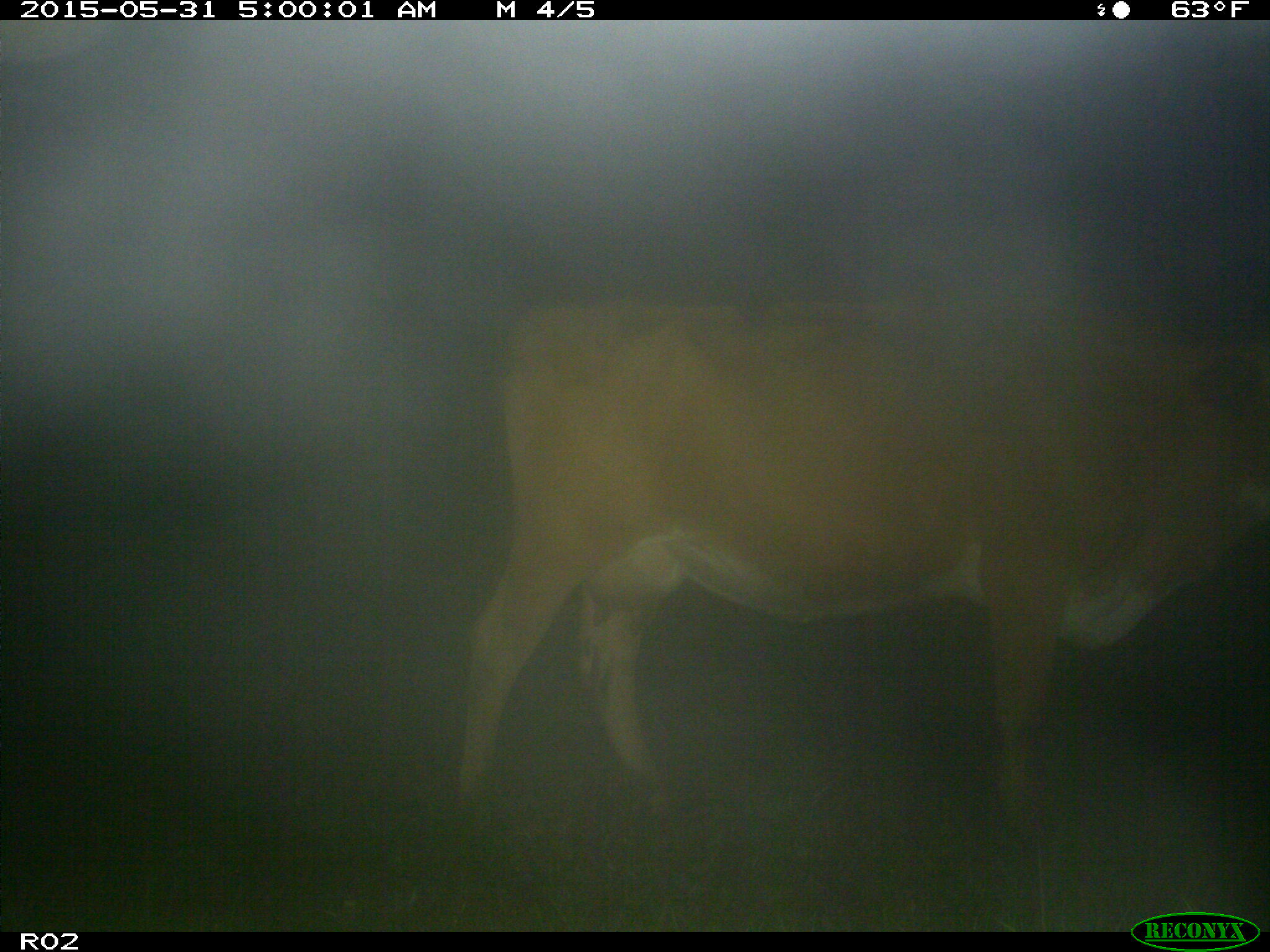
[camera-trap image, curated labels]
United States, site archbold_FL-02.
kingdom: Animalia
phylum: Chordata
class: Mammalia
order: Artiodactyla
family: Bovidae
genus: Bos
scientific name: Bos taurus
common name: domestic cow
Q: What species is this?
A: Bos taurus (domestic cow).